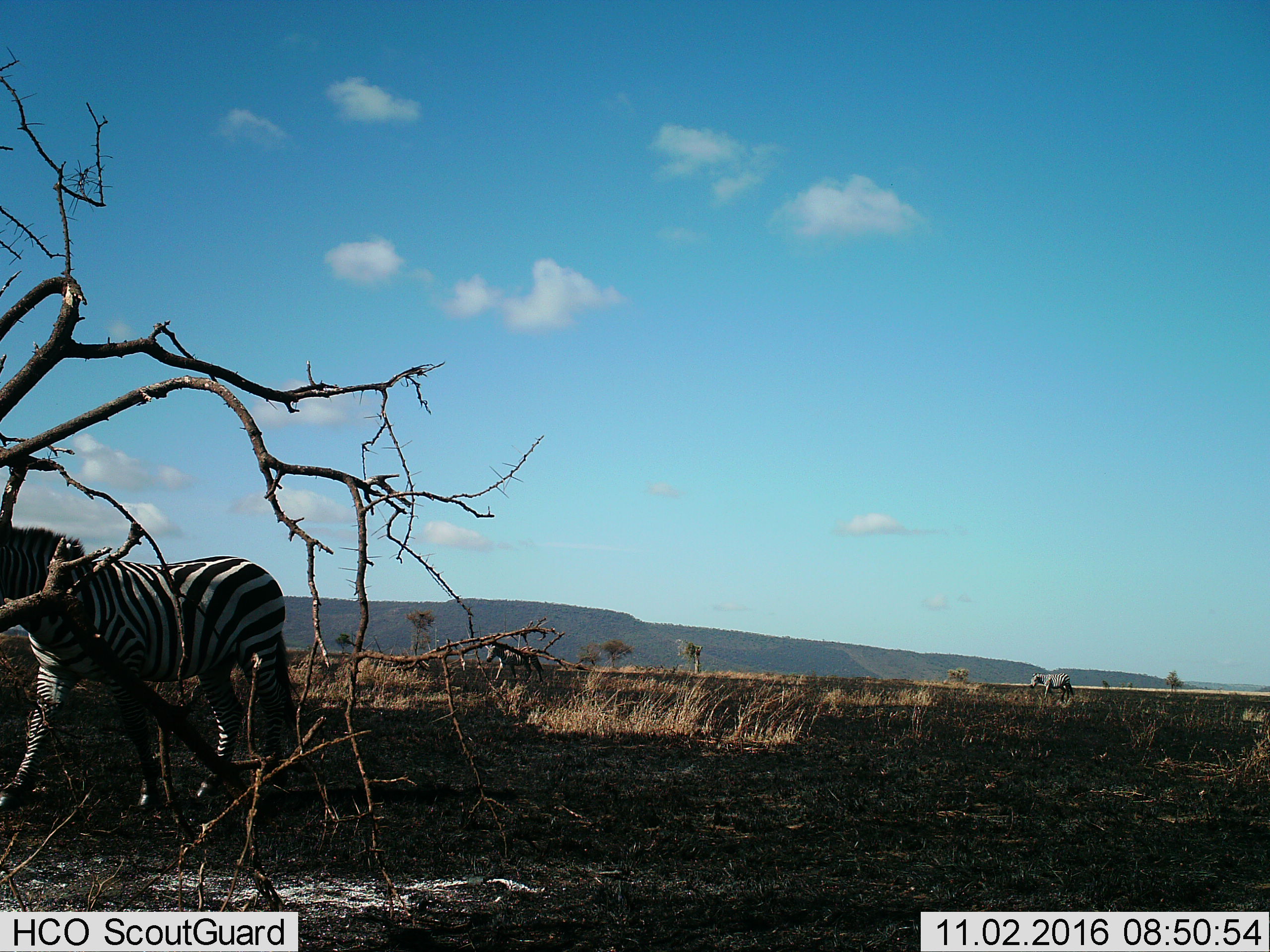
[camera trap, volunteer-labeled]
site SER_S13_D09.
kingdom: Animalia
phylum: Chordata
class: Mammalia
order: Perissodactyla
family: Equidae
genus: Equus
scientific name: Equus quagga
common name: plains zebra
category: zebraplains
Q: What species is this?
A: Zebraplains (plains zebra) (Equus quagga).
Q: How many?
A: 3.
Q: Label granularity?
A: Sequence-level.